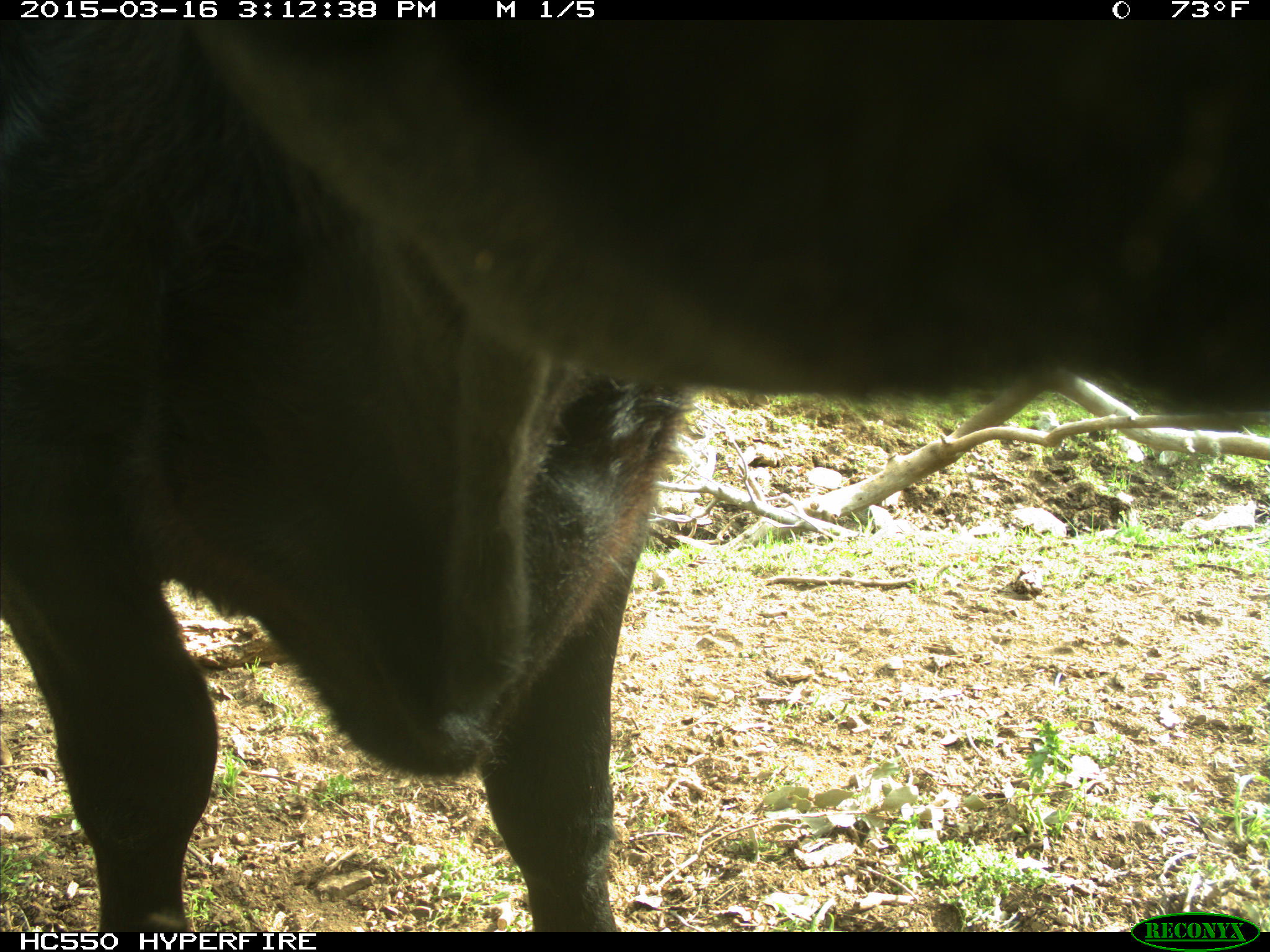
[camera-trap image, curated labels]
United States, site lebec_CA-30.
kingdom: Animalia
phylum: Chordata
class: Mammalia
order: Artiodactyla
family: Bovidae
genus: Bos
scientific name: Bos taurus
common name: domestic cow